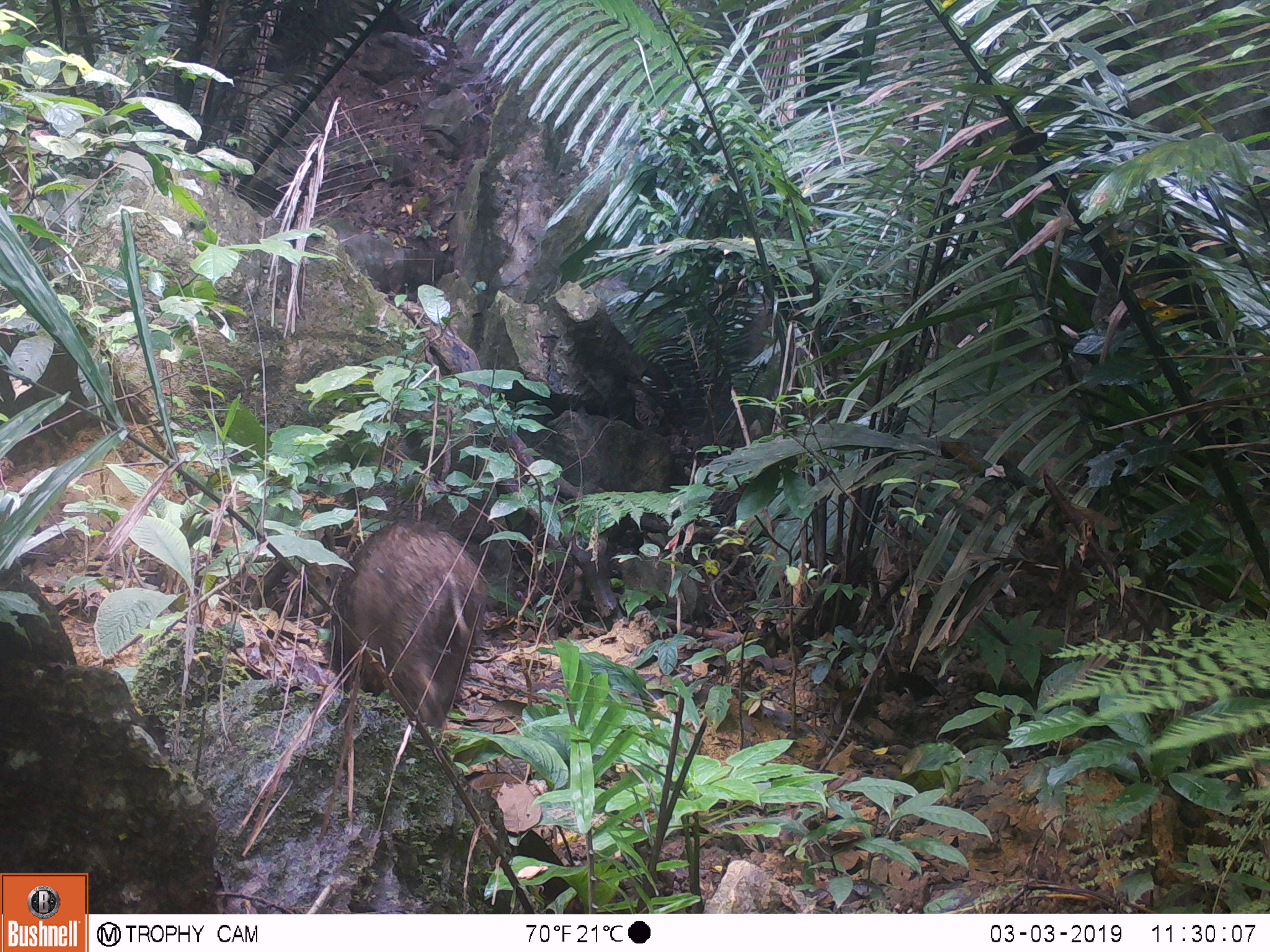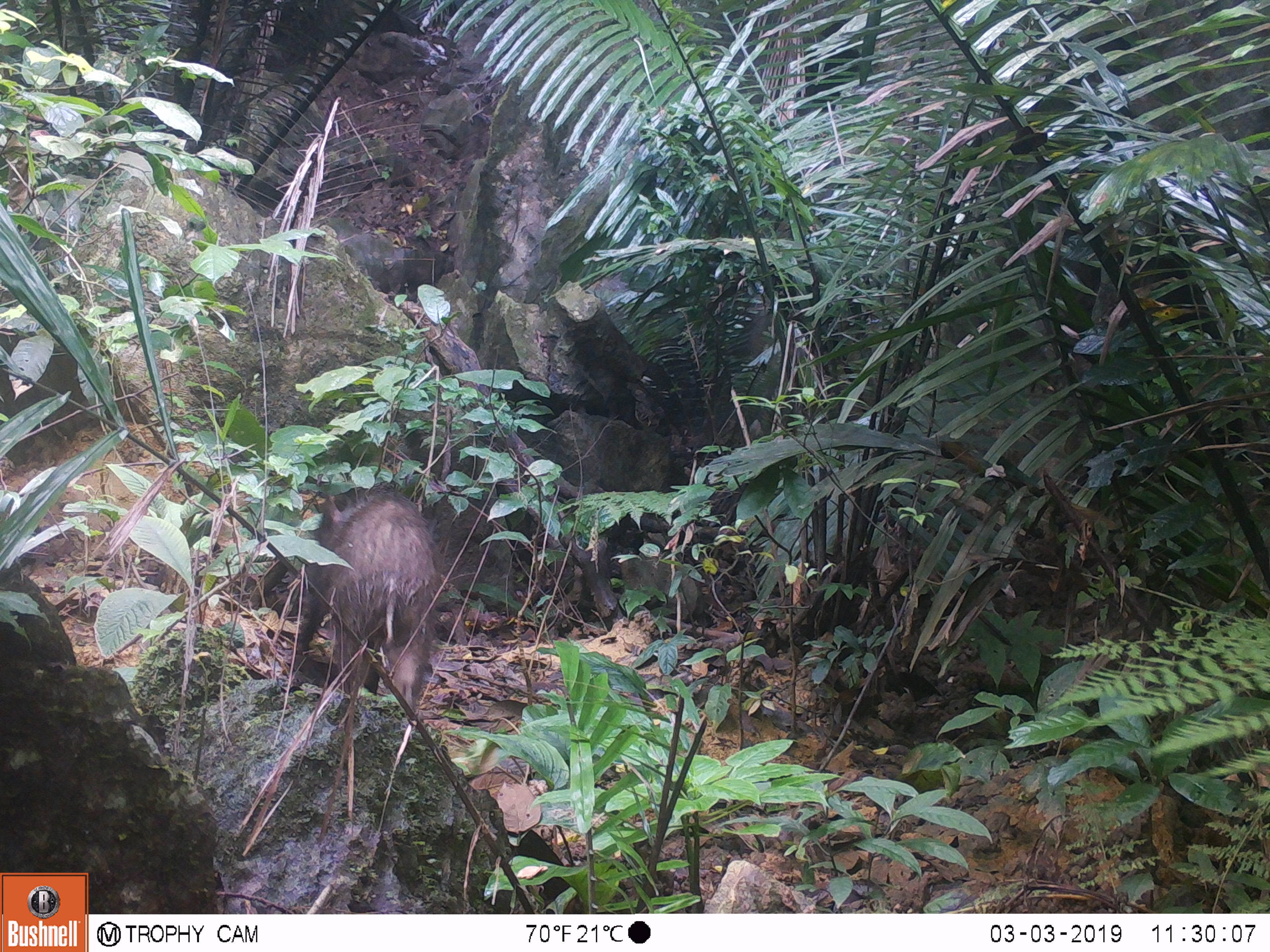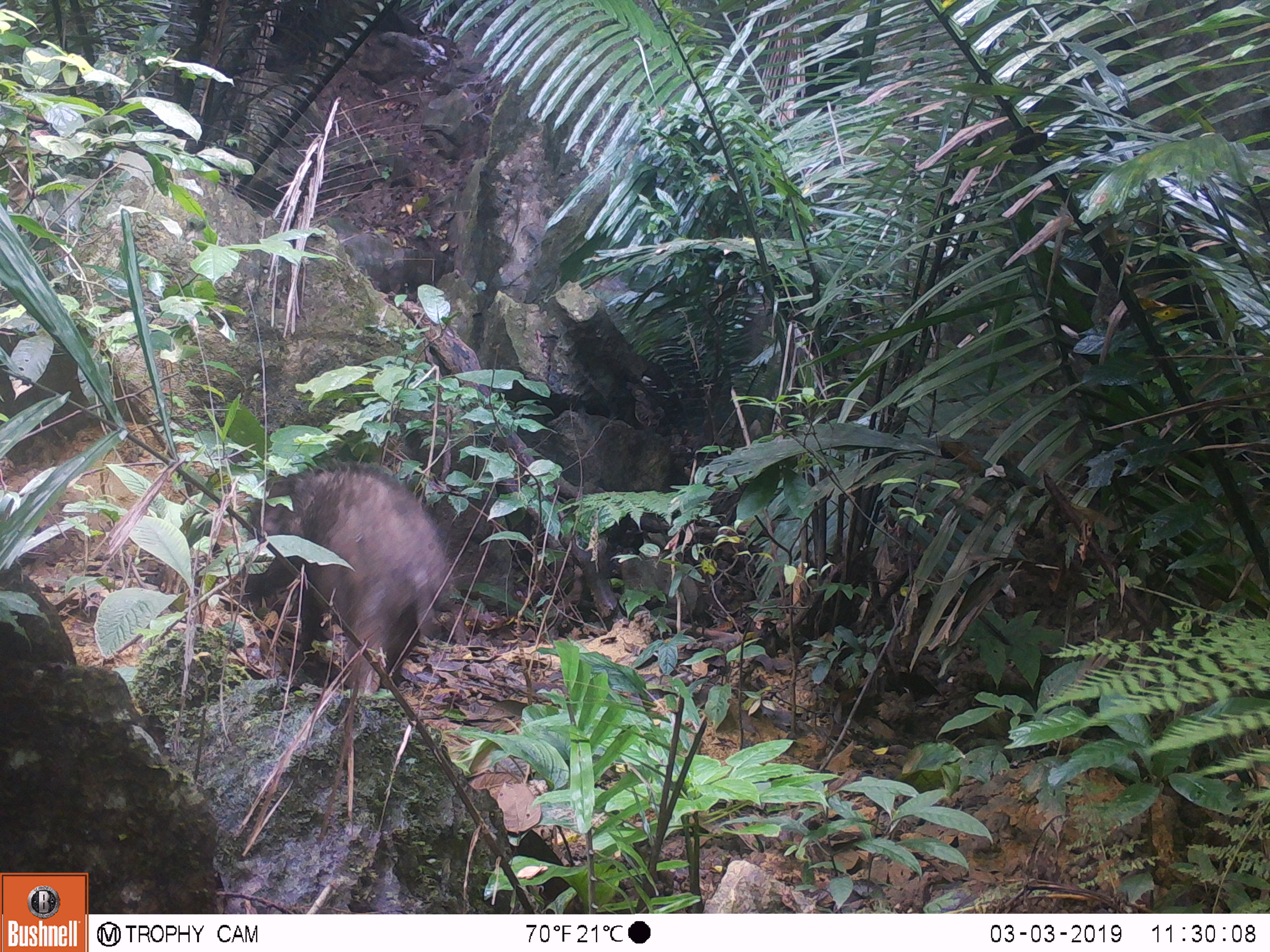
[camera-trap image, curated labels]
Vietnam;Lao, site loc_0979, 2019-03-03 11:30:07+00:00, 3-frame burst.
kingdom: Animalia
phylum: Chordata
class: Mammalia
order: Artiodactyla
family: Suidae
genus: Sus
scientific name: Sus scrofa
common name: eurasian wild pig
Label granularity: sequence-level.